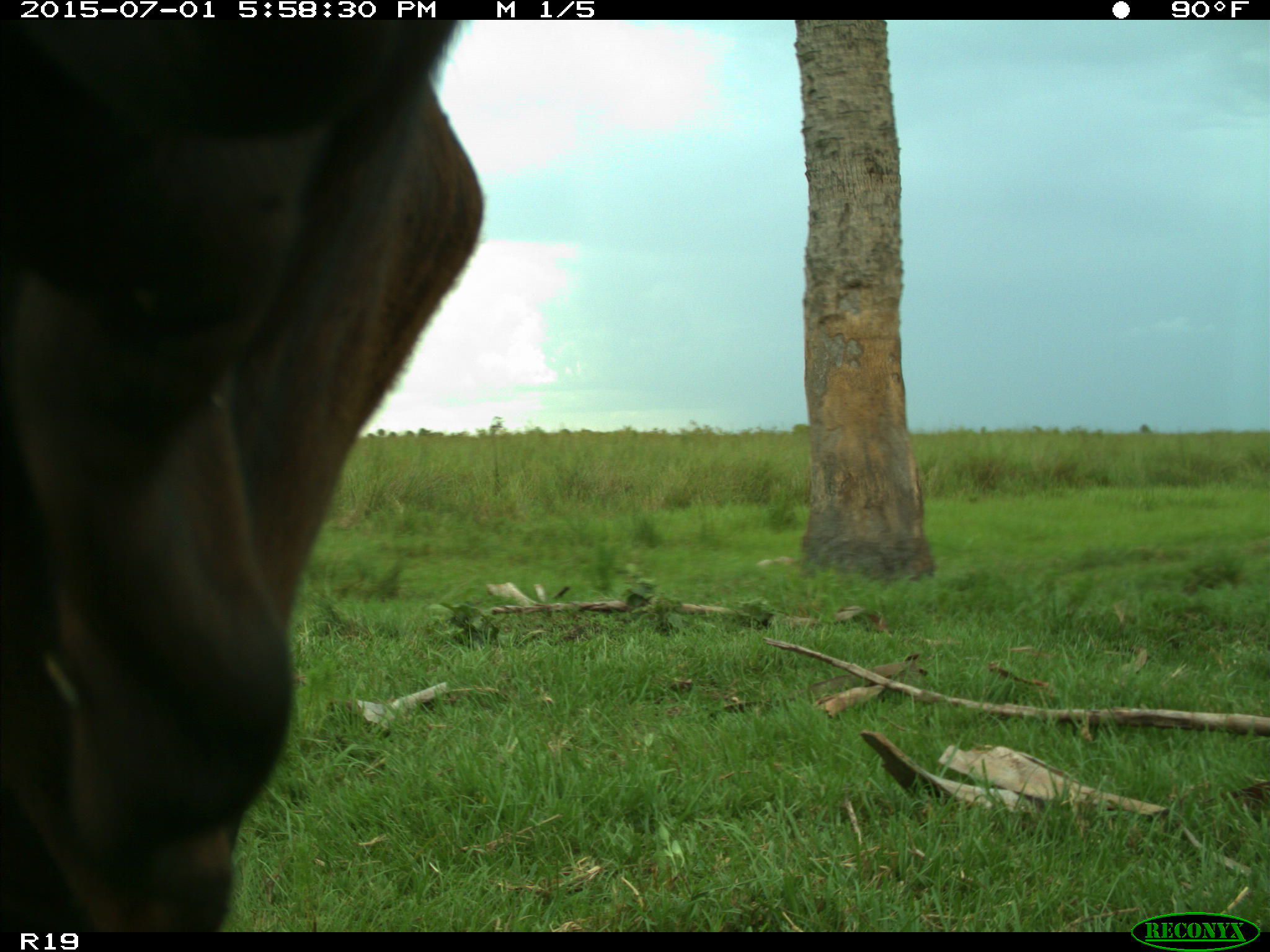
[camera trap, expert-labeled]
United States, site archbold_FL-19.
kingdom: Animalia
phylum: Chordata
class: Mammalia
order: Artiodactyla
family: Bovidae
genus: Bos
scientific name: Bos taurus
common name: domestic cow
Bos taurus (domestic cow).